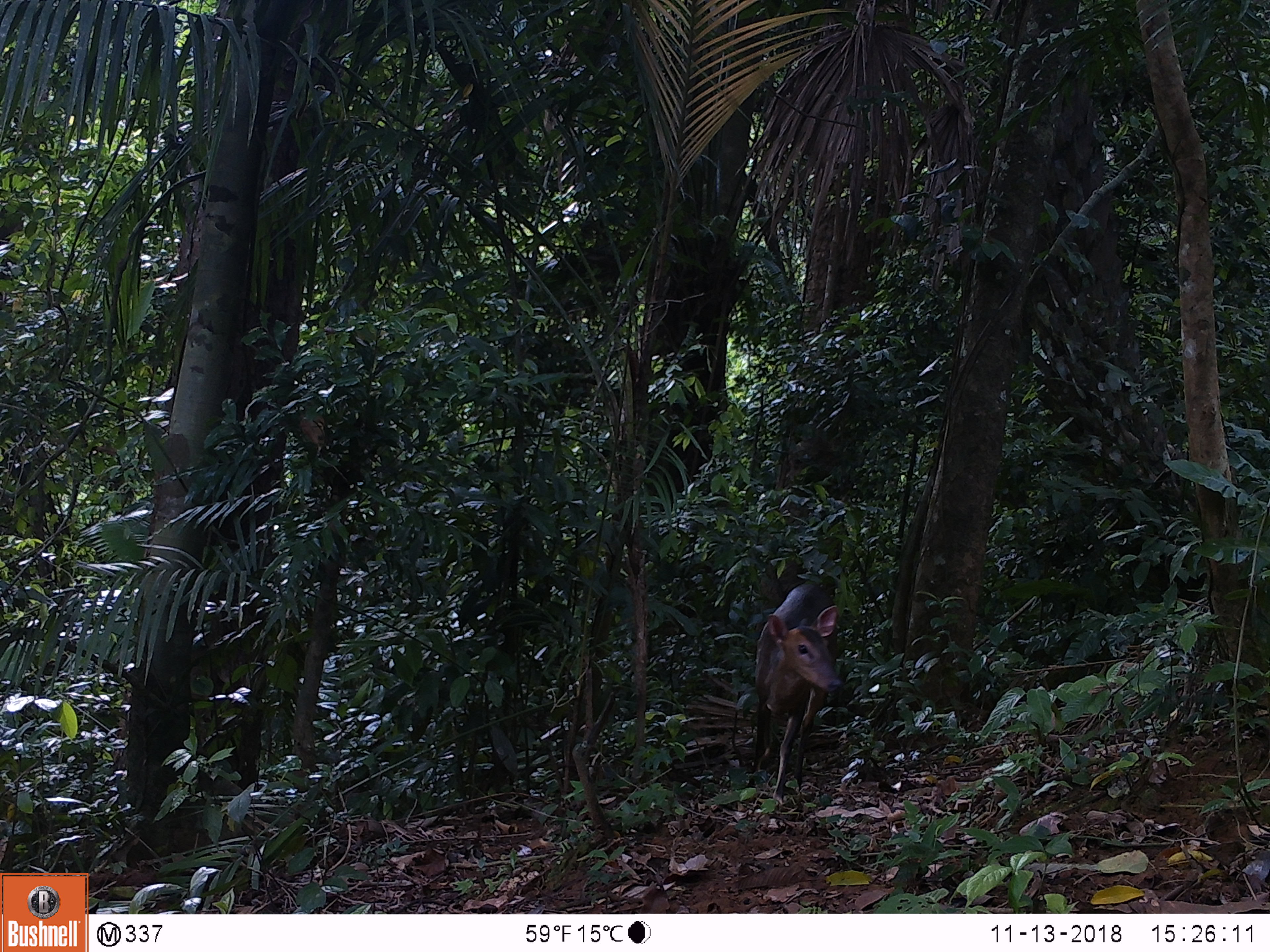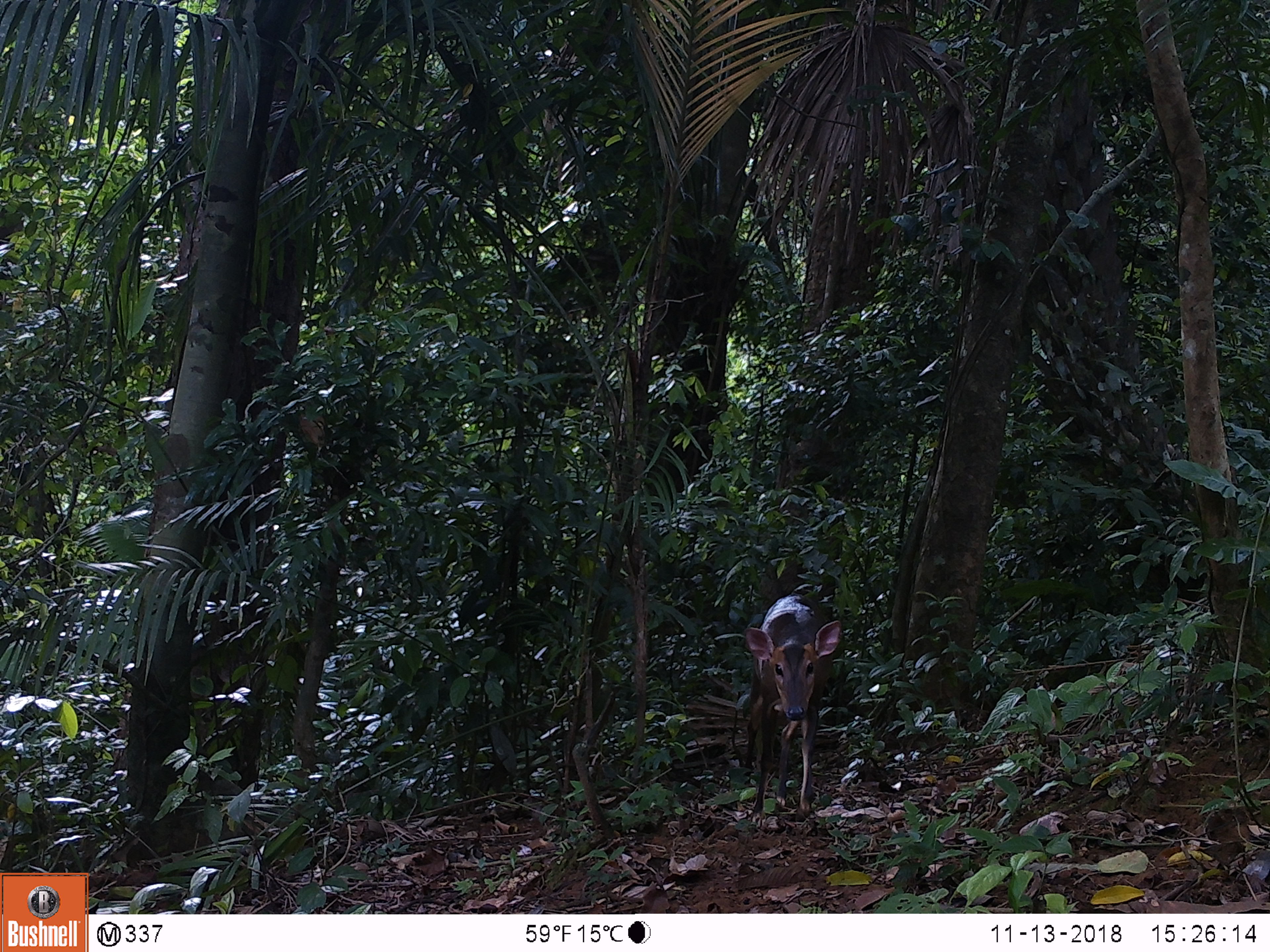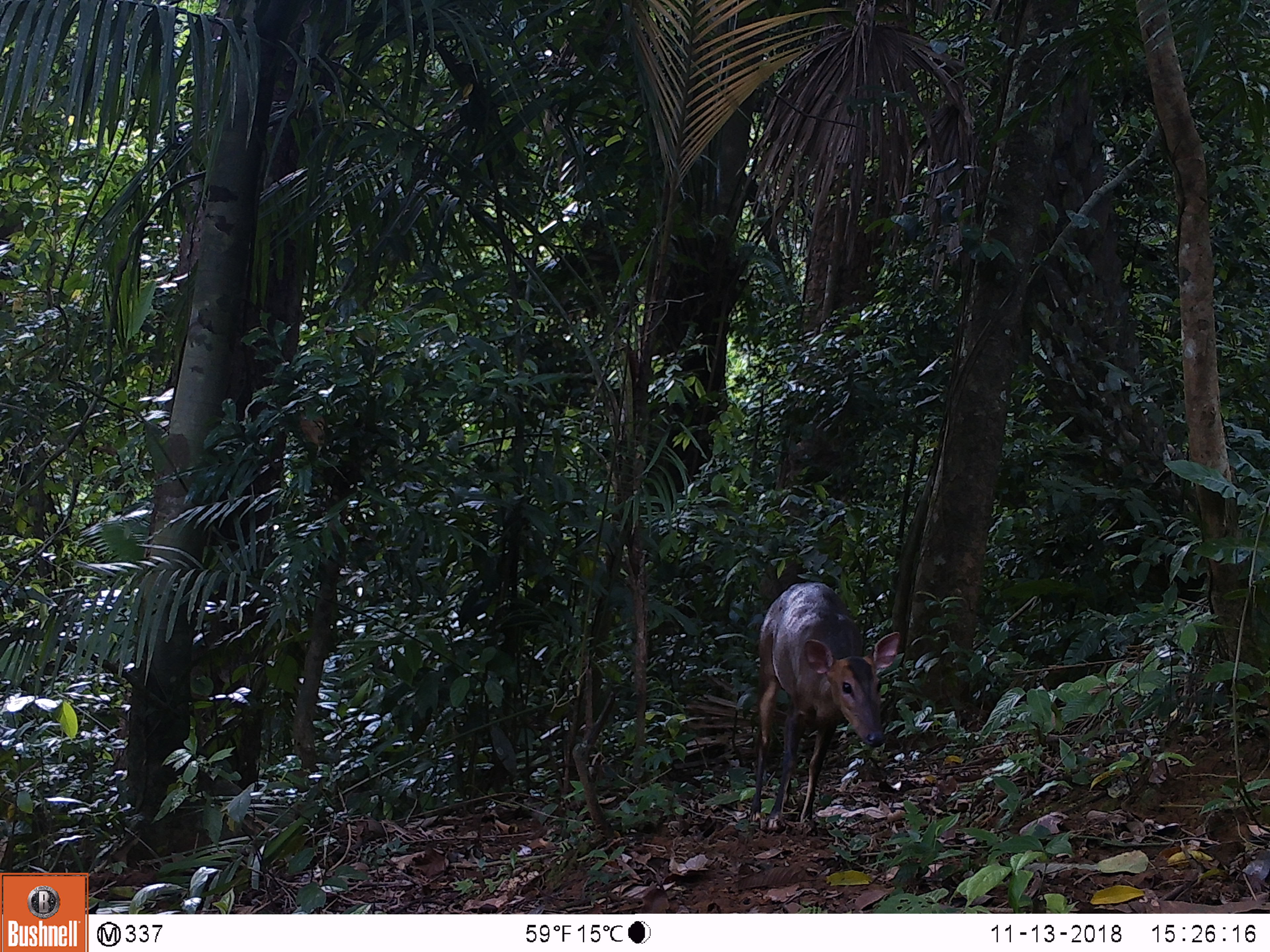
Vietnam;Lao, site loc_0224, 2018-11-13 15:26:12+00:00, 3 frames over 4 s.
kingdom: Animalia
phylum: Chordata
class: Mammalia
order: Artiodactyla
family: Cervidae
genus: Muntiacus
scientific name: Muntiacus vuquangensis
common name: large-antlered muntjac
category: large antlered muntjac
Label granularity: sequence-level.